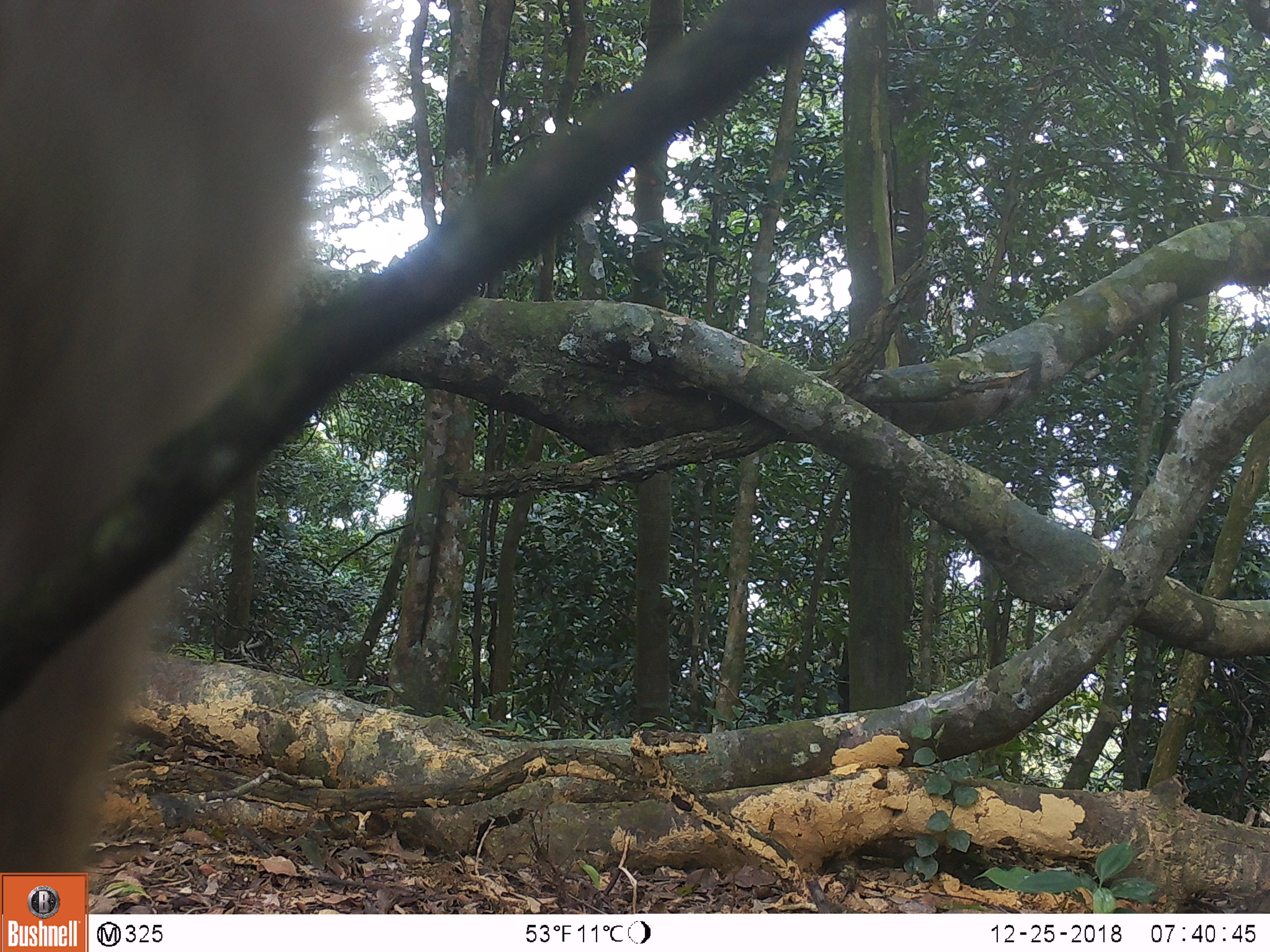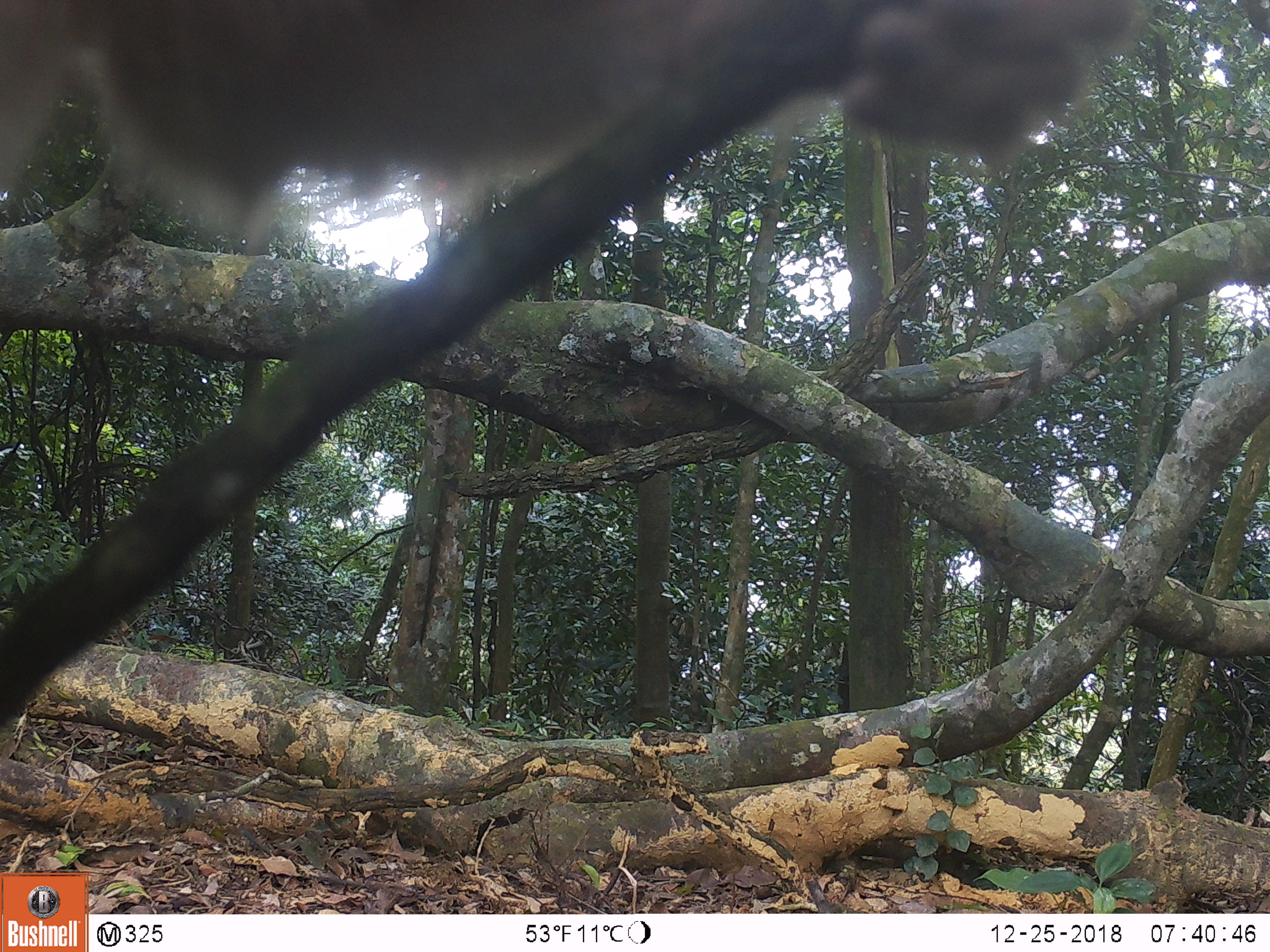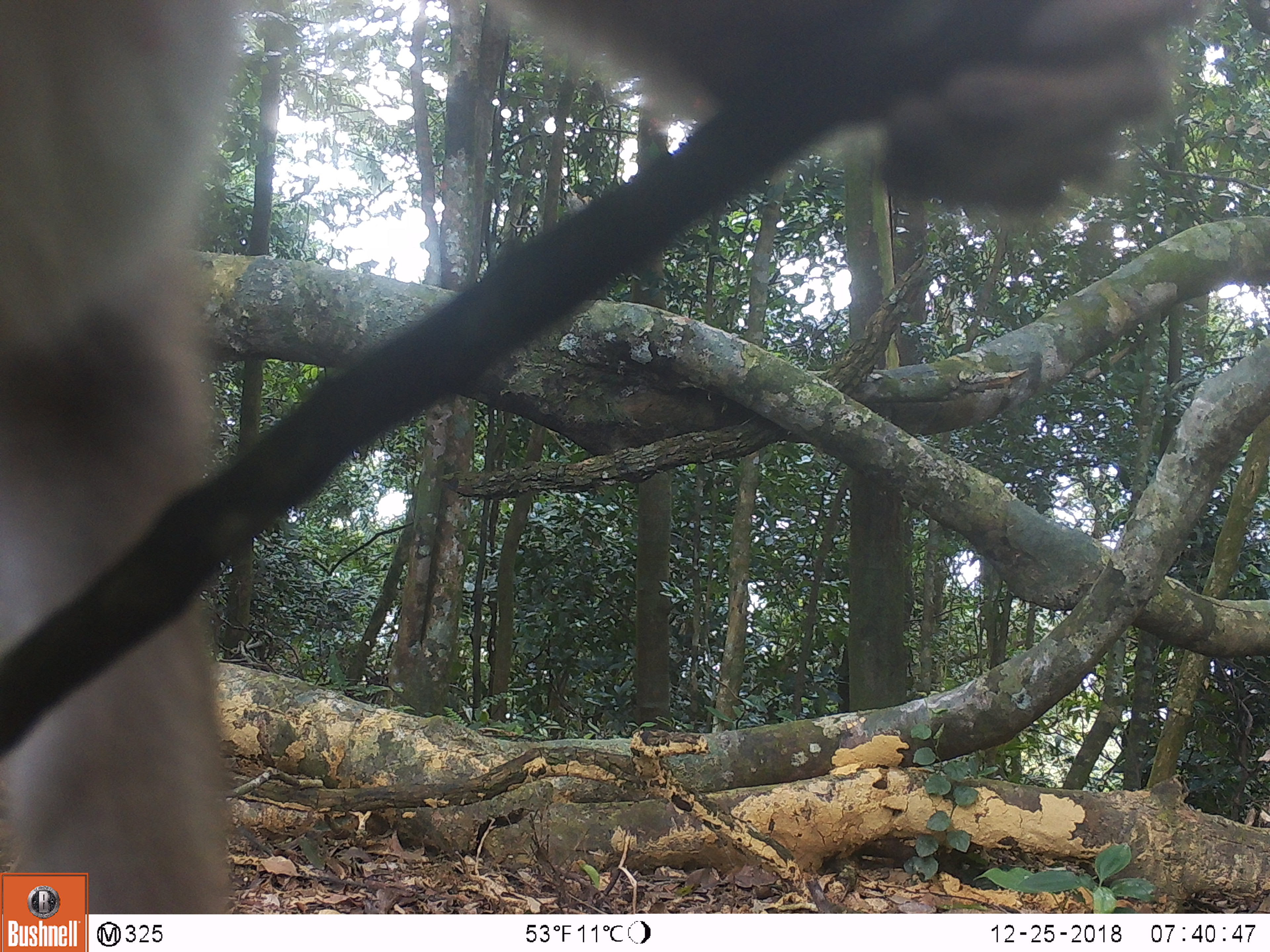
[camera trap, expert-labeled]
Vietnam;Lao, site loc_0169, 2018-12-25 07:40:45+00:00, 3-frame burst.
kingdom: Animalia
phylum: Chordata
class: Mammalia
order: Primates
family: Cercopithecidae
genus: Macaca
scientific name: Macaca nemestrina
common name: pig-tailed macaque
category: pig tailed macaque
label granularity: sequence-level